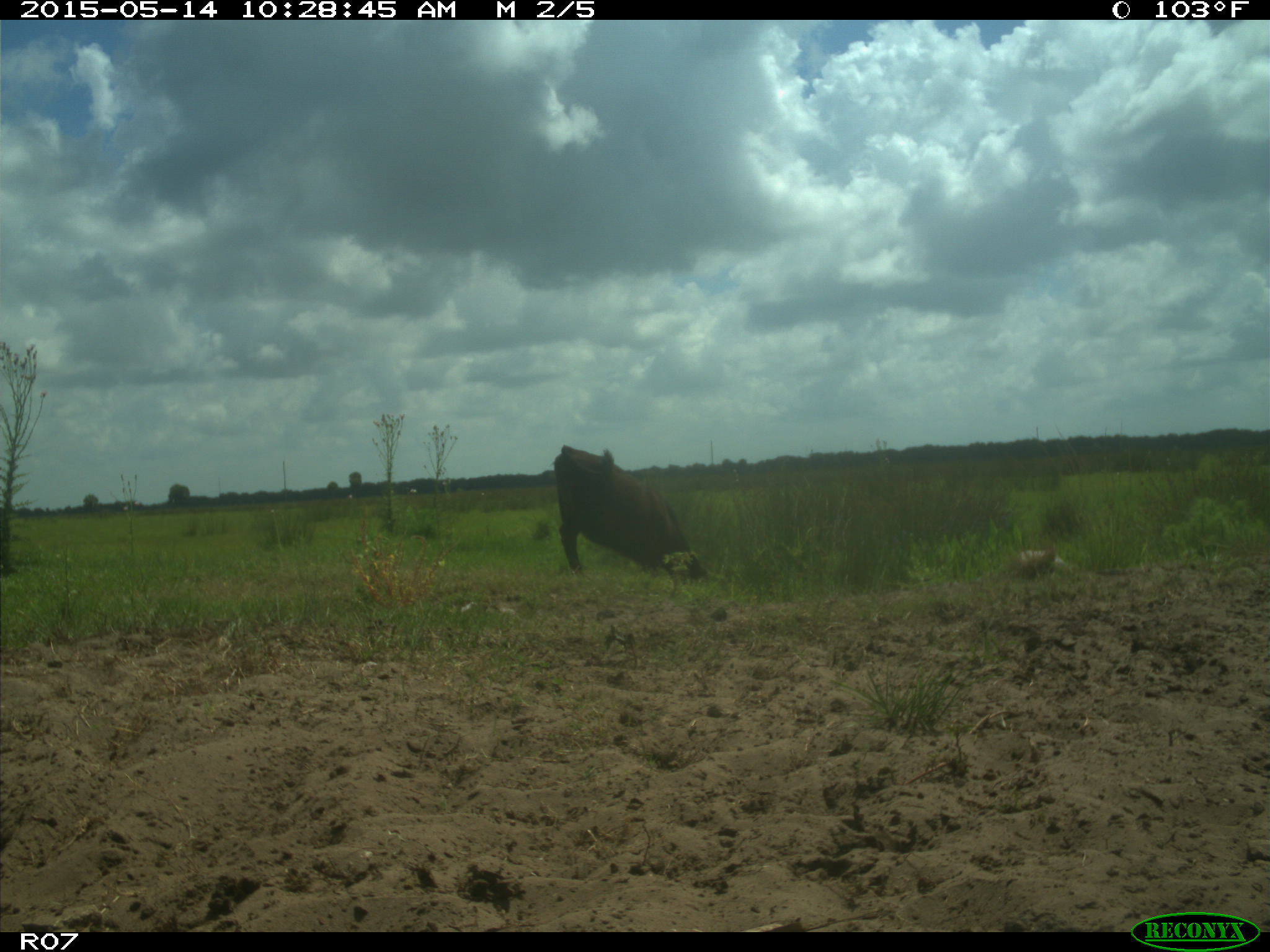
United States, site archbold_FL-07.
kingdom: Animalia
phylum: Chordata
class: Mammalia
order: Artiodactyla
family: Bovidae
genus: Bos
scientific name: Bos taurus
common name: domestic cow